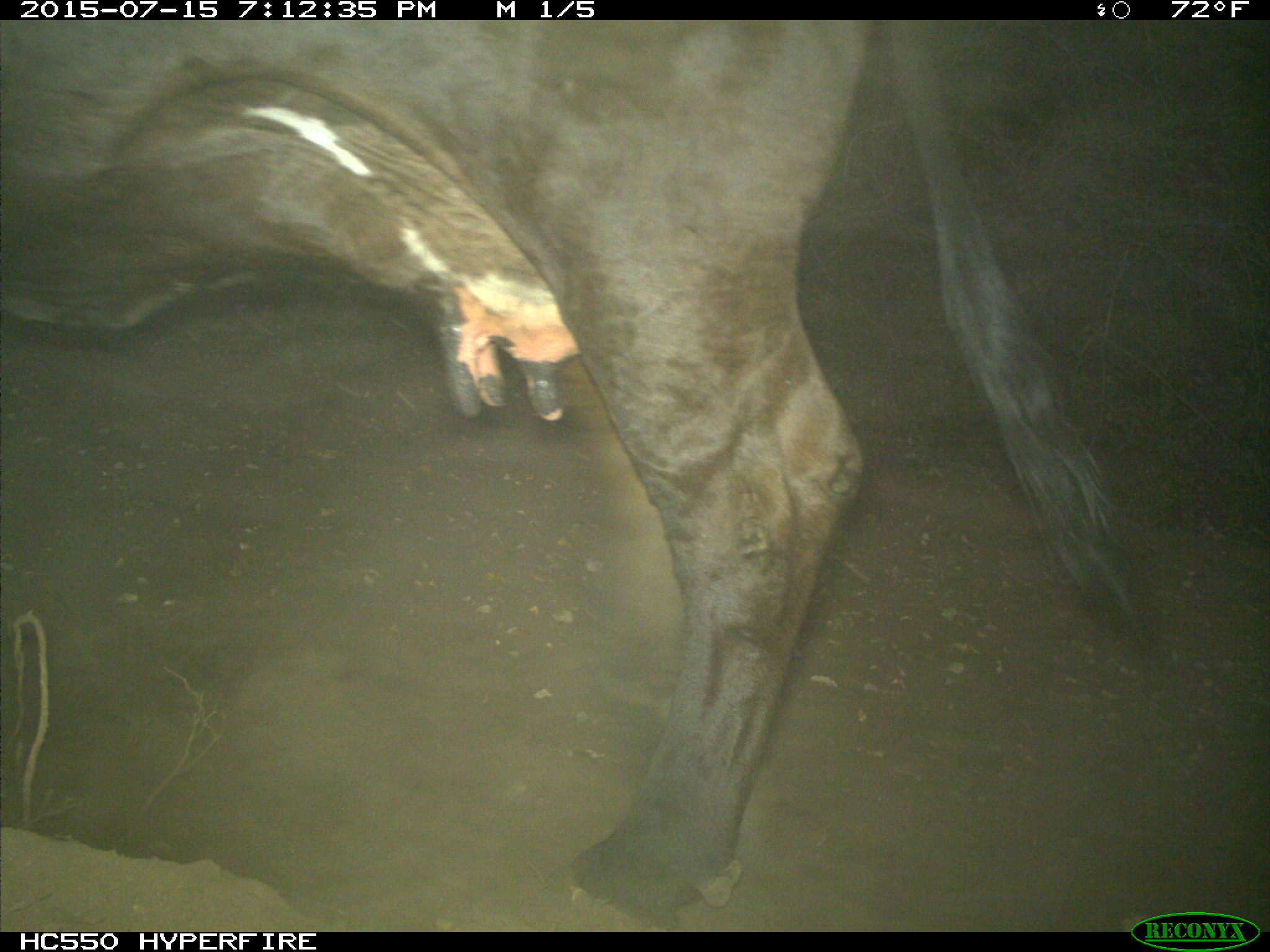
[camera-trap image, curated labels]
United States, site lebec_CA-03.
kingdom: Animalia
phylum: Chordata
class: Mammalia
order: Artiodactyla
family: Bovidae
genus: Bos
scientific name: Bos taurus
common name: domestic cow